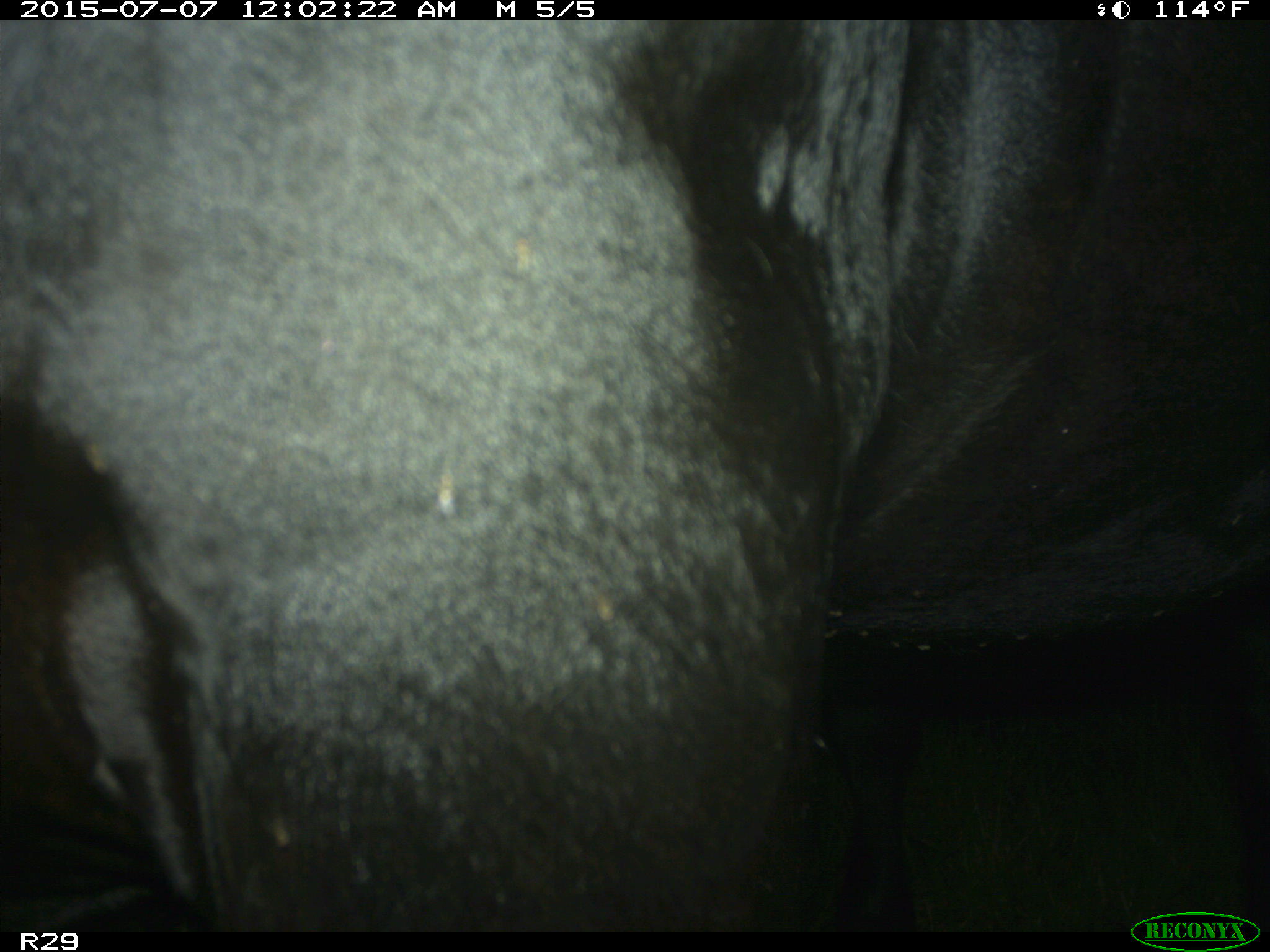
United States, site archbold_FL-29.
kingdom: Animalia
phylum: Chordata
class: Mammalia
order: Artiodactyla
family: Bovidae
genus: Bos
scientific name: Bos taurus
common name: domestic cow